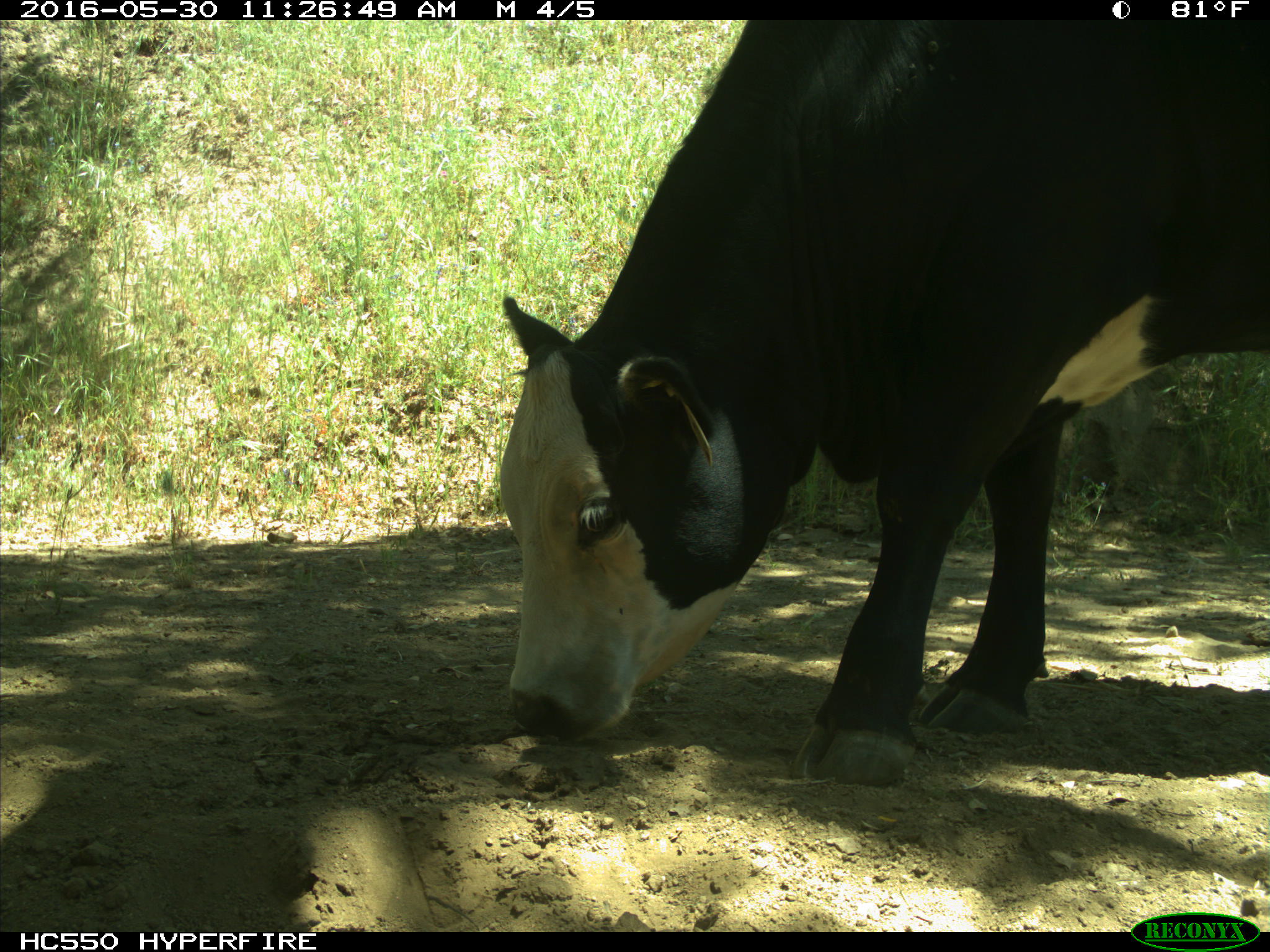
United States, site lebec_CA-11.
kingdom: Animalia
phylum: Chordata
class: Mammalia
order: Artiodactyla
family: Bovidae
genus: Bos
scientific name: Bos taurus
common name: domestic cow